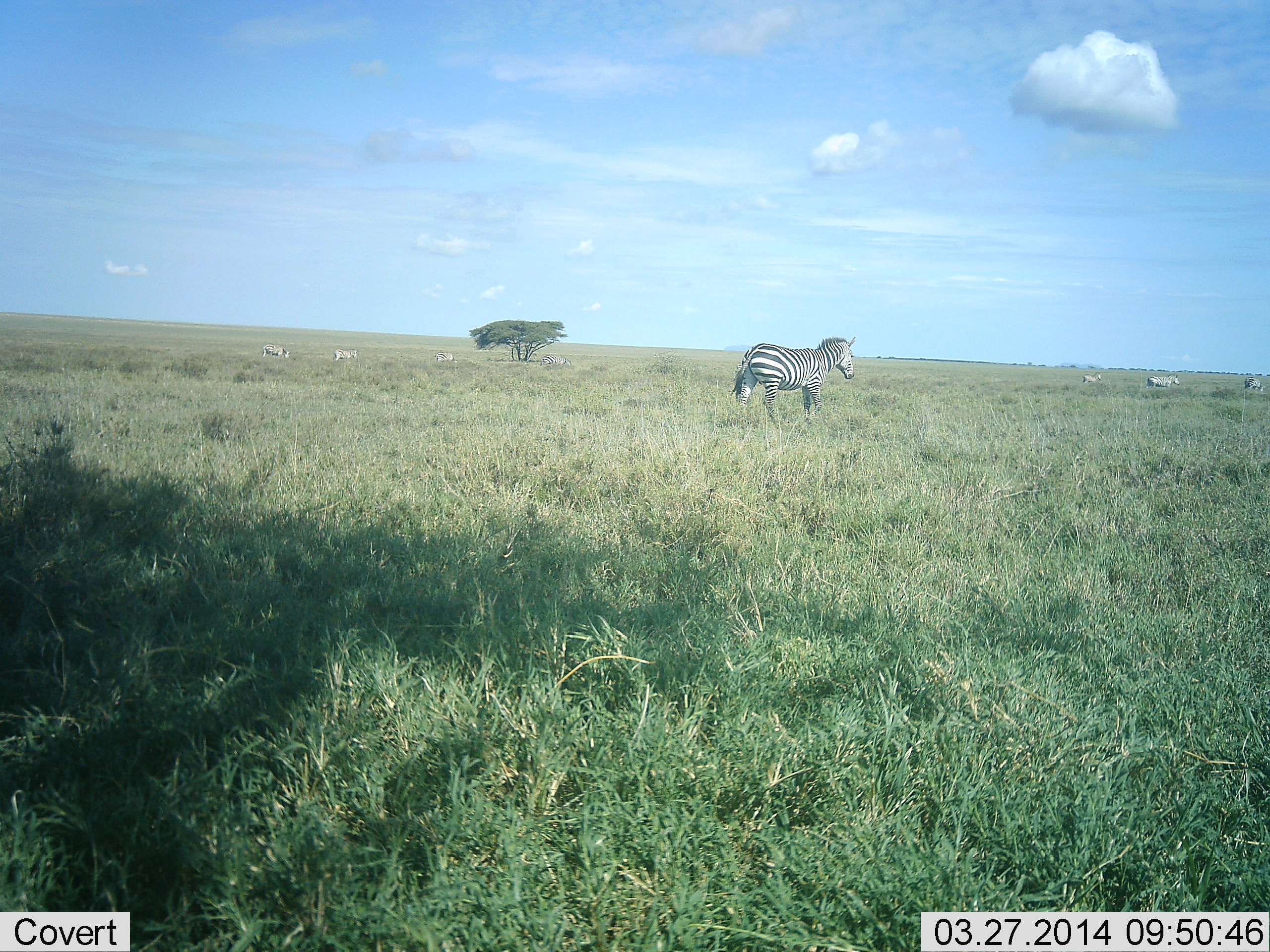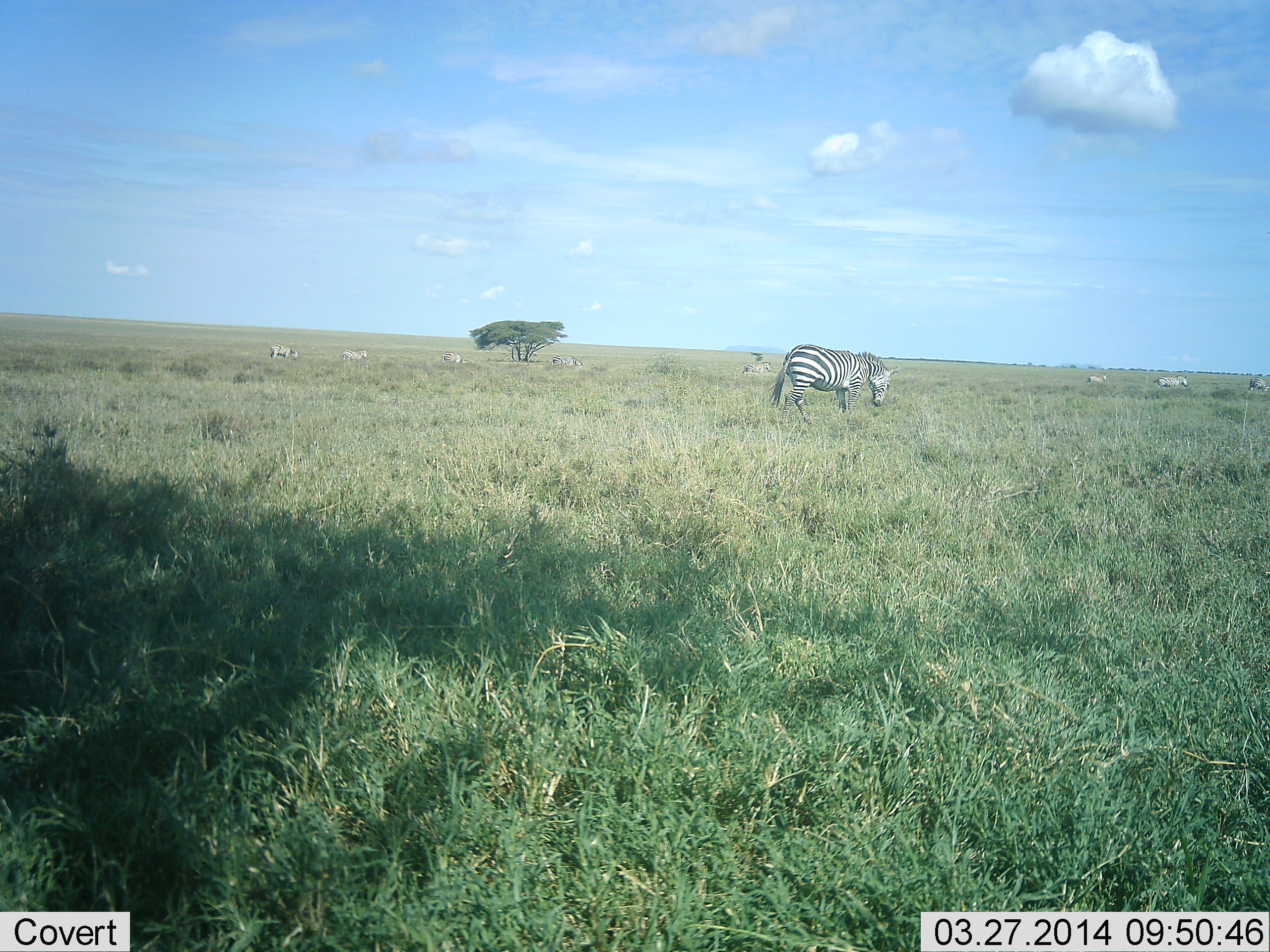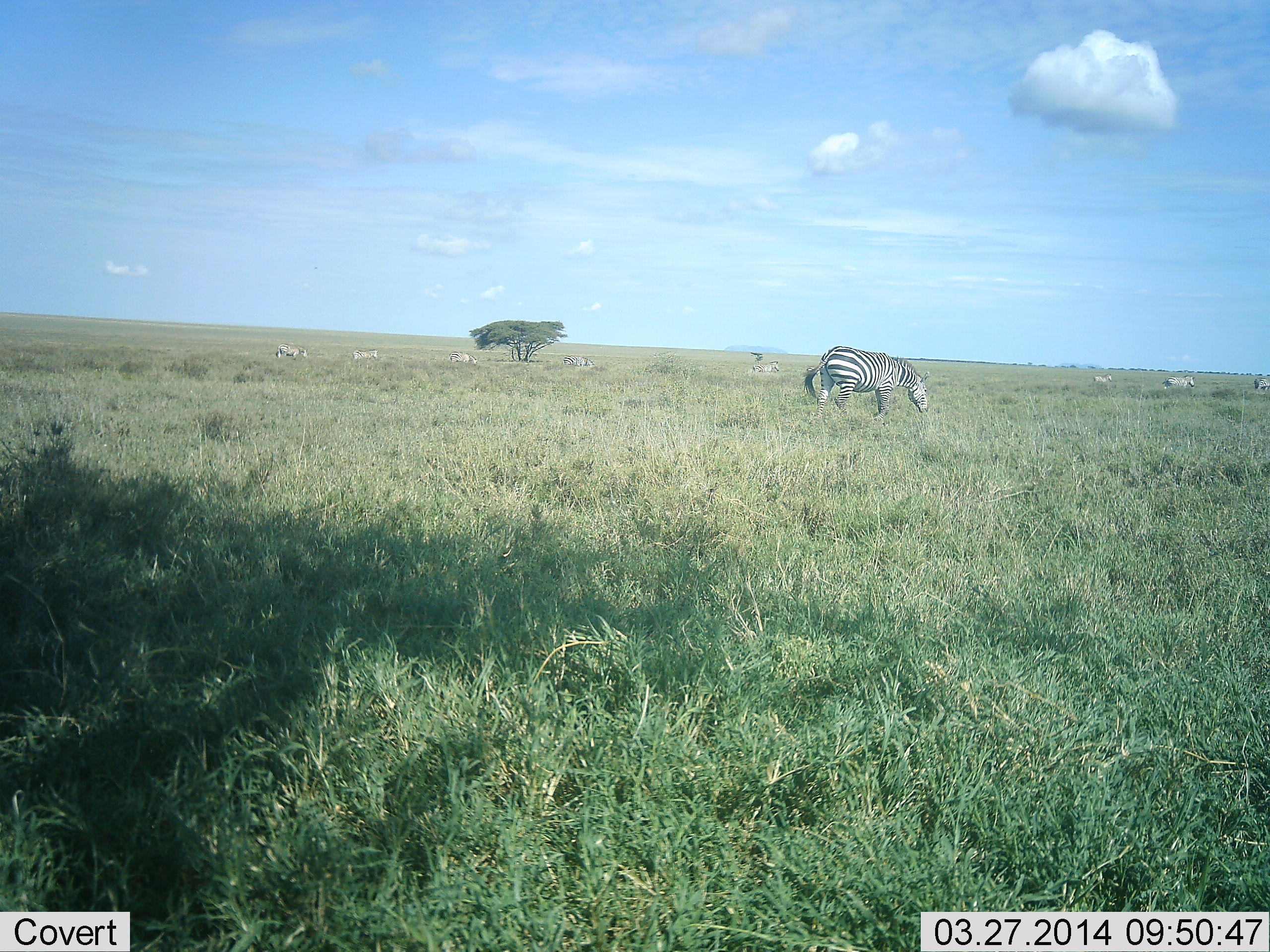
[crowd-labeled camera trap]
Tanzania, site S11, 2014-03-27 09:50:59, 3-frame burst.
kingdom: Animalia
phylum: Chordata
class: Mammalia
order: Perissodactyla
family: Equidae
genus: Equus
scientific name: Equus quagga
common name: plains zebra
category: zebra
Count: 8.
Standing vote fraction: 10%.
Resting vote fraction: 0%.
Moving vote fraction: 90%.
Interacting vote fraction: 0%.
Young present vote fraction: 0%.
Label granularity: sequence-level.